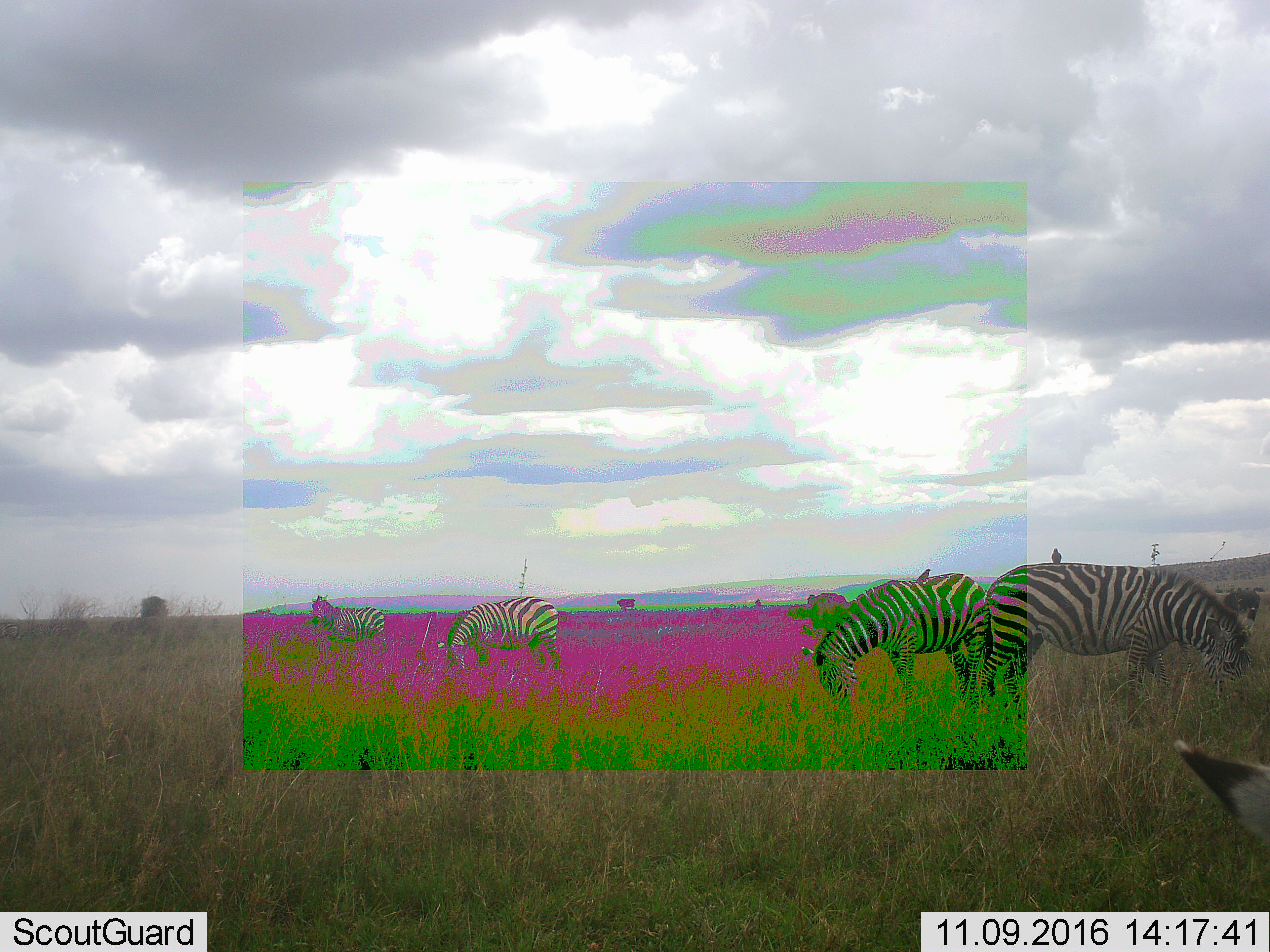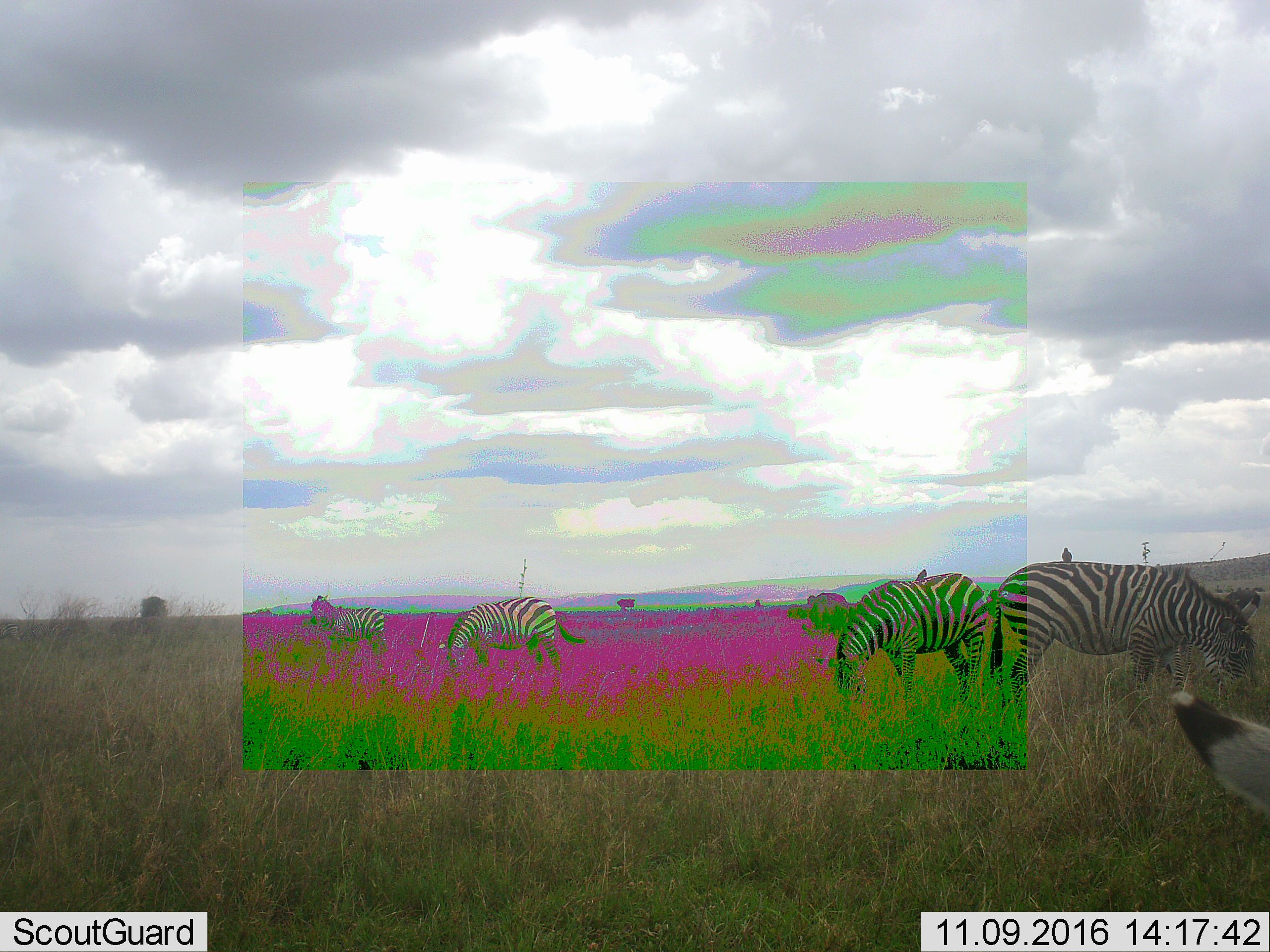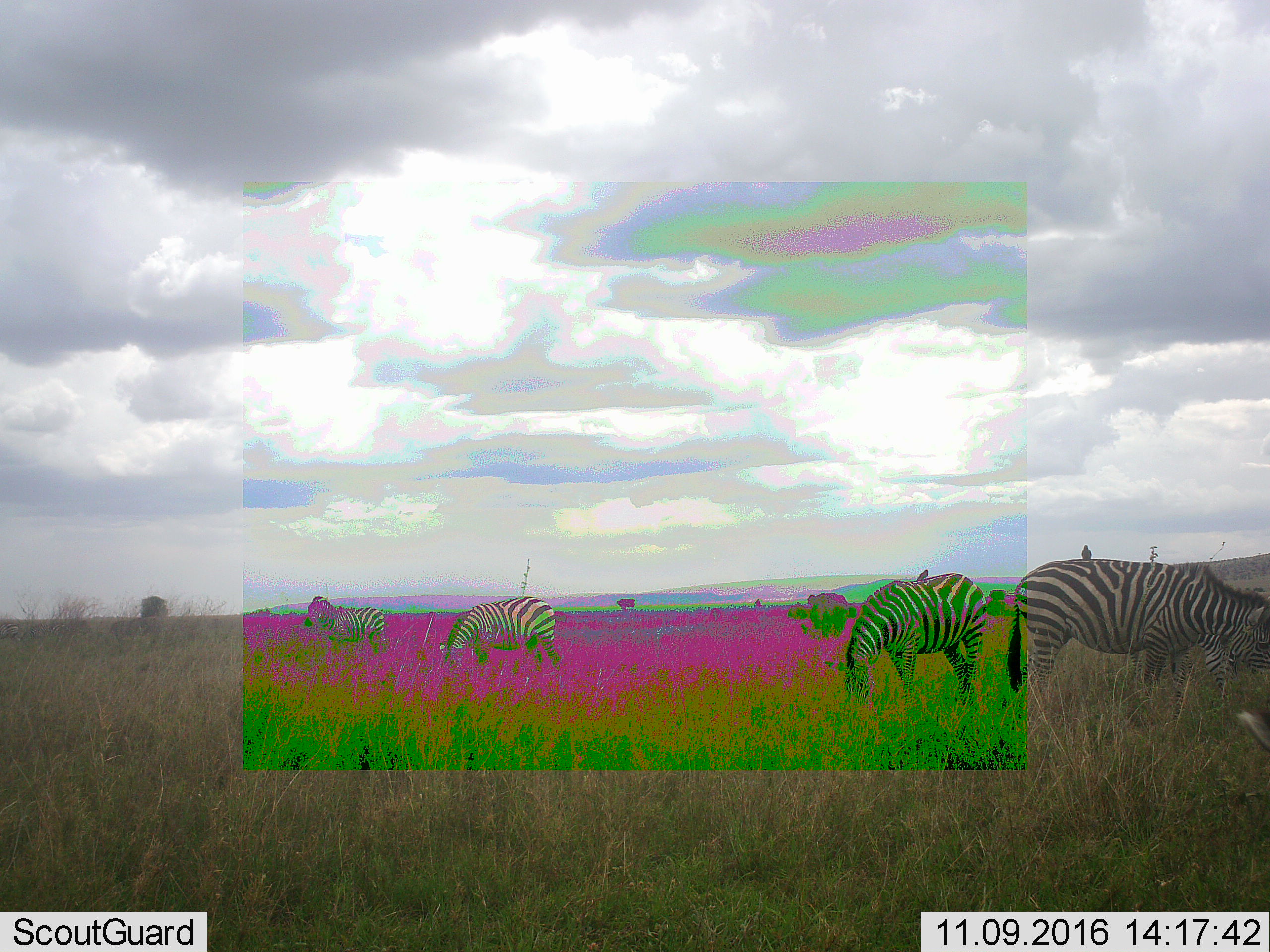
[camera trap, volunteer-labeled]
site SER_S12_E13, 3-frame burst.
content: unidentified animal